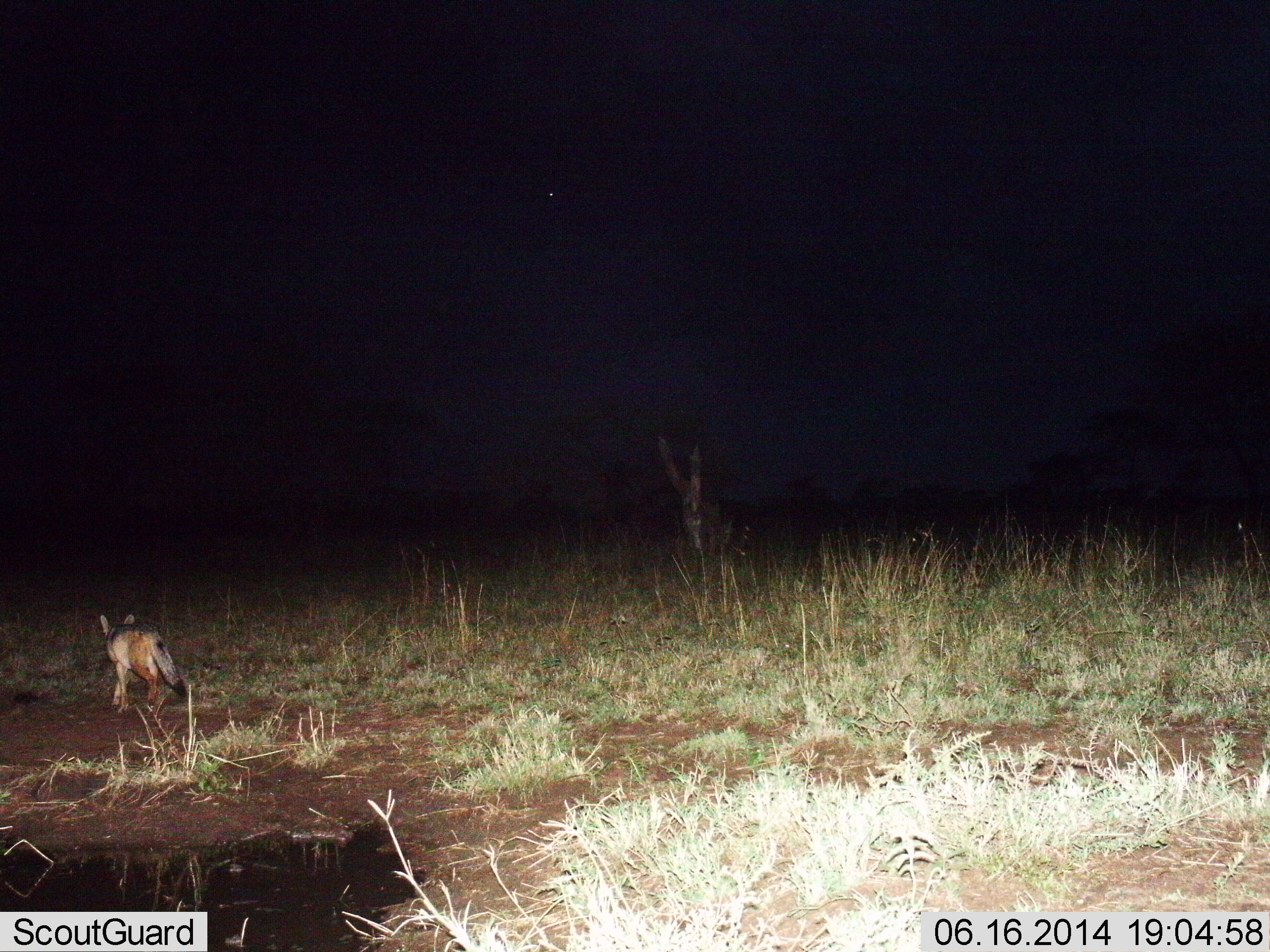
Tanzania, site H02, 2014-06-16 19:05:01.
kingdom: Animalia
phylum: Chordata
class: Mammalia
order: Carnivora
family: Canidae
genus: Otocyon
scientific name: Otocyon megalotis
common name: bat-eared fox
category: batearedfox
Batearedfox (bat-eared fox) (Otocyon megalotis), count 1. Behavior (volunteer vote fractions): standing 30%, resting 0%, moving 70%, interacting 0%. Young present (vote fraction): 0%. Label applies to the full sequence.